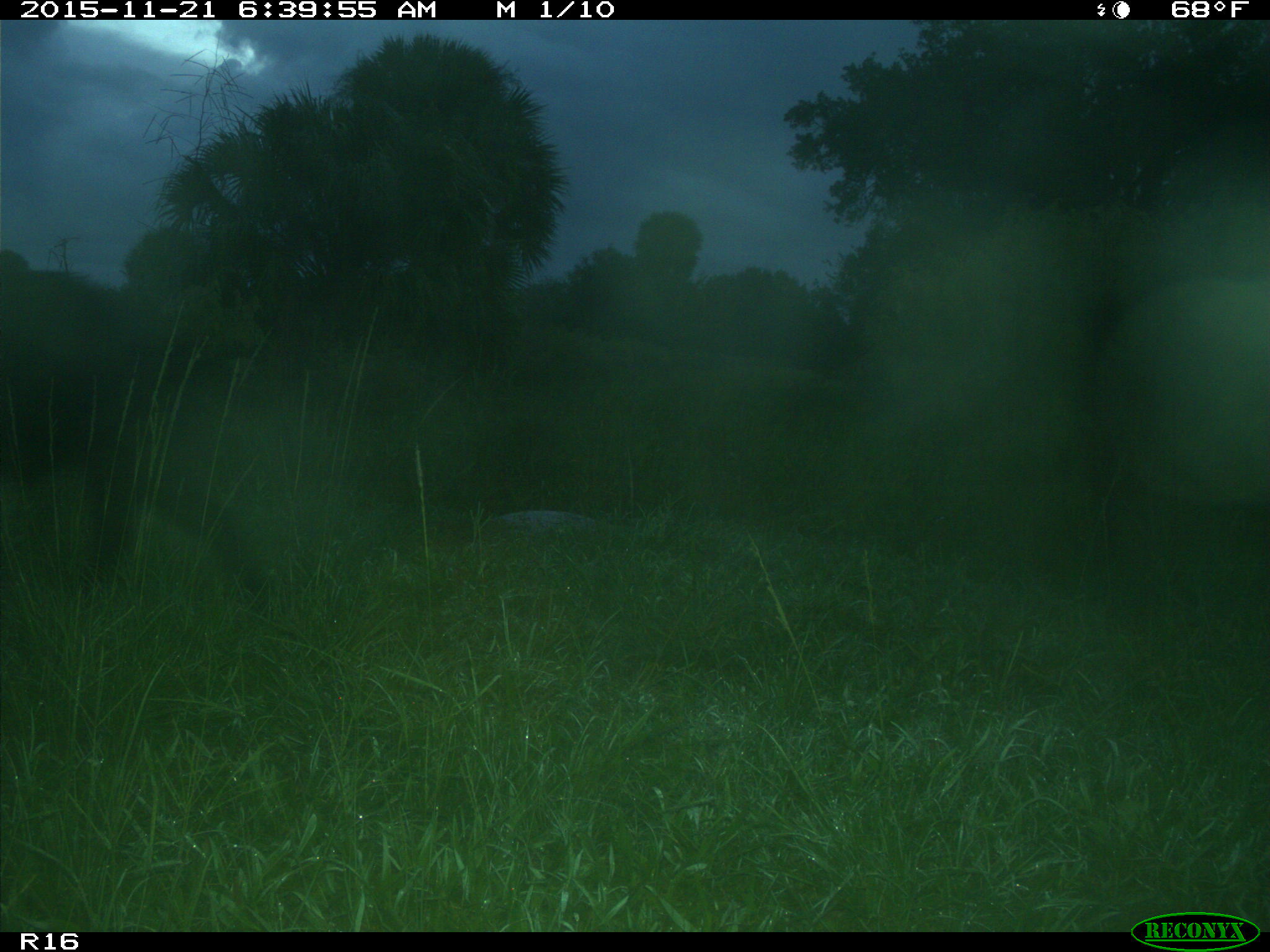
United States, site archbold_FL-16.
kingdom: Animalia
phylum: Chordata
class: Mammalia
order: Artiodactyla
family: Suidae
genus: Sus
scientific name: Sus scrofa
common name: wild boar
Sus scrofa (wild boar).